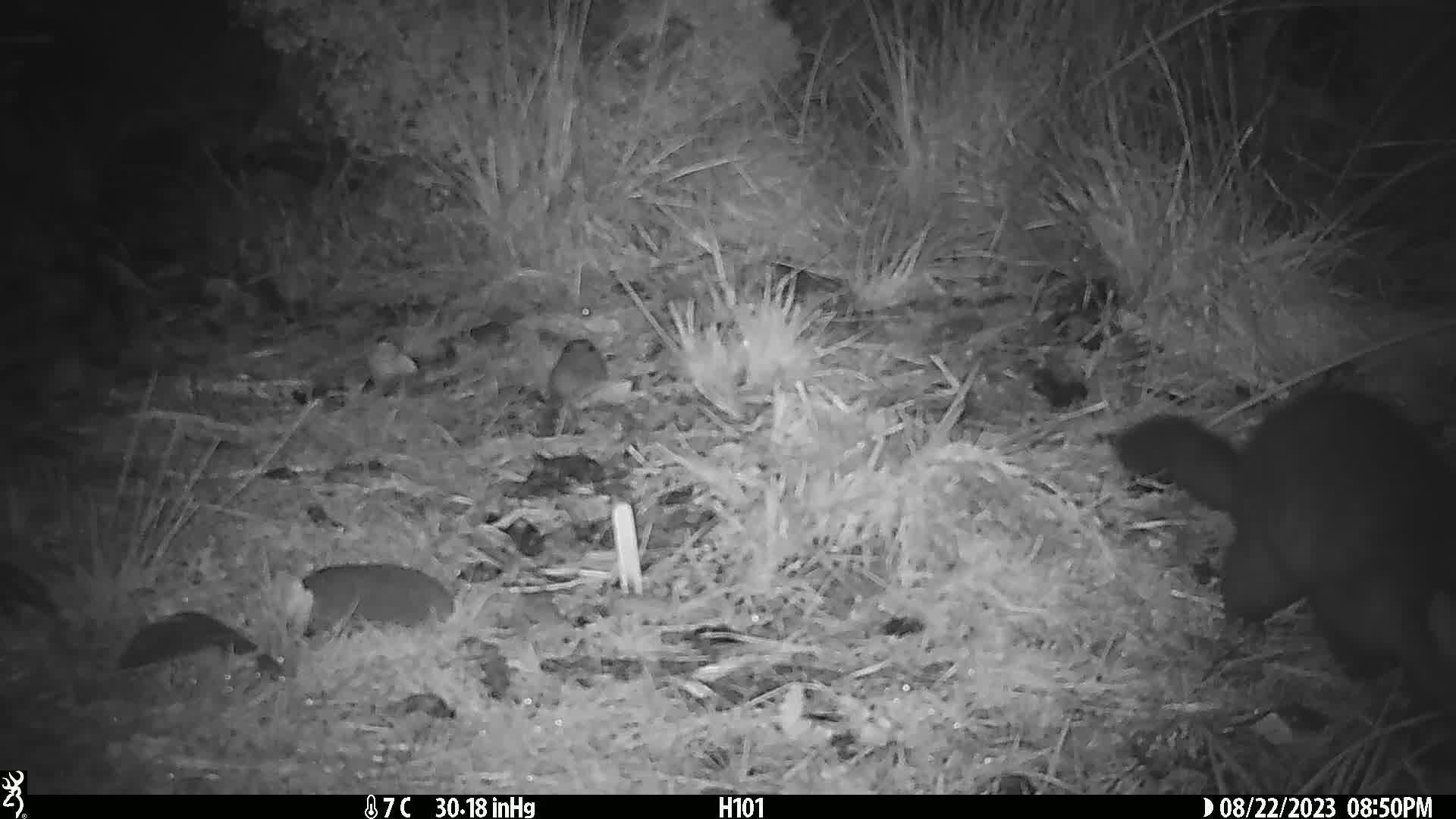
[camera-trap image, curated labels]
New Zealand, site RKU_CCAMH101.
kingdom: Animalia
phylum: Chordata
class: Mammalia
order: Diprotodontia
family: Phalangeridae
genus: Trichosurus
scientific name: Trichosurus vulpecula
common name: common brushtail possum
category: possum